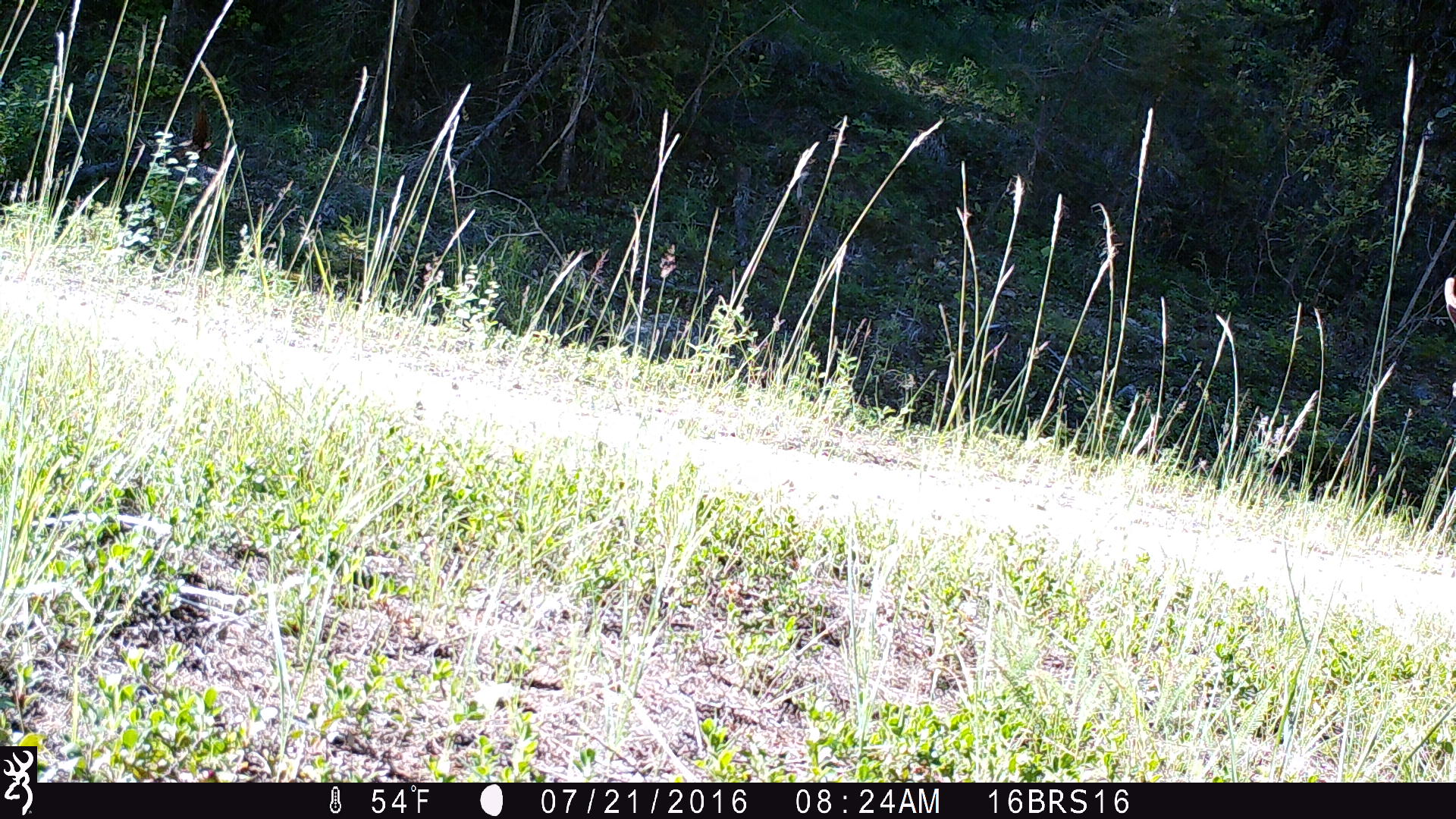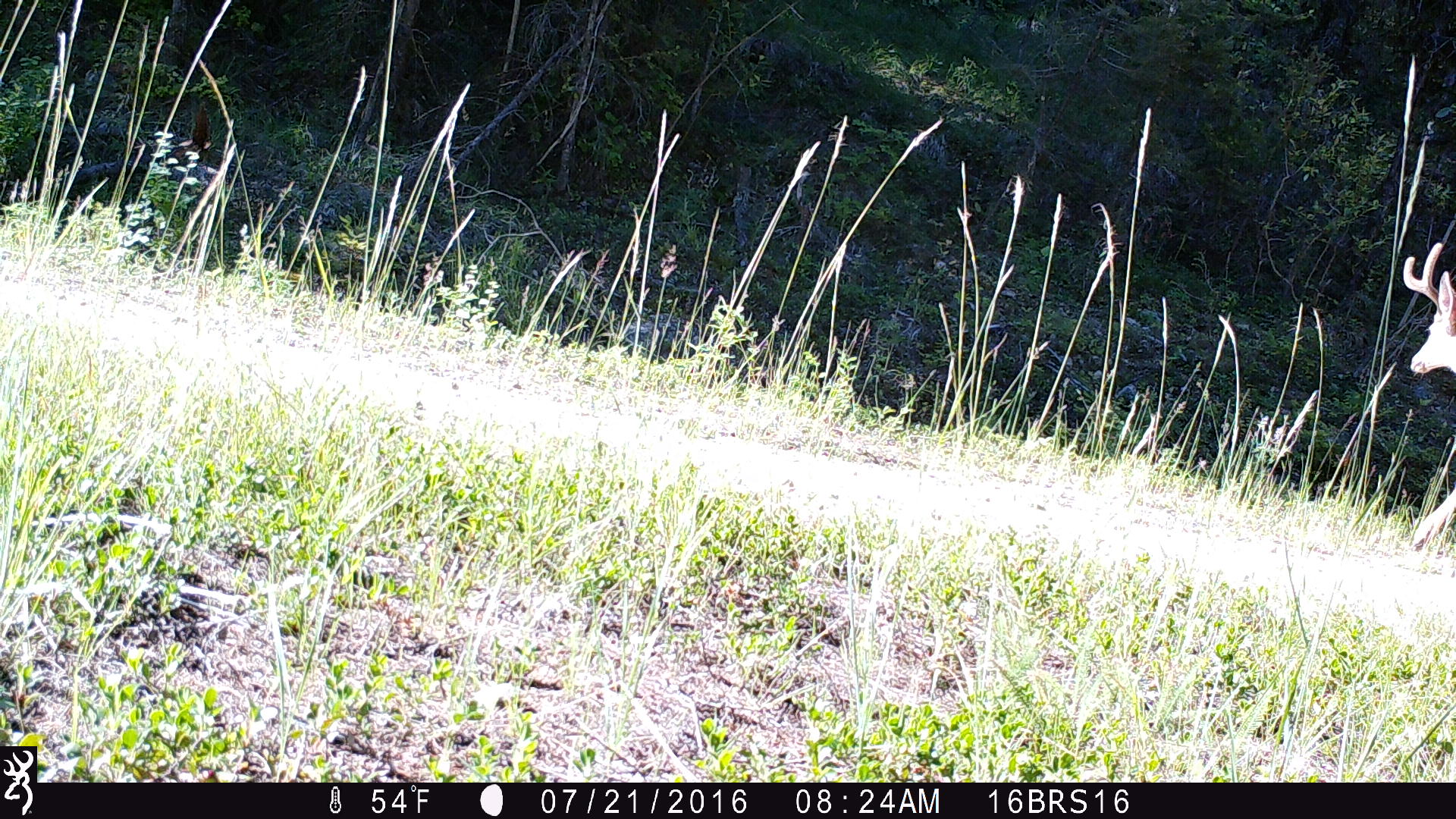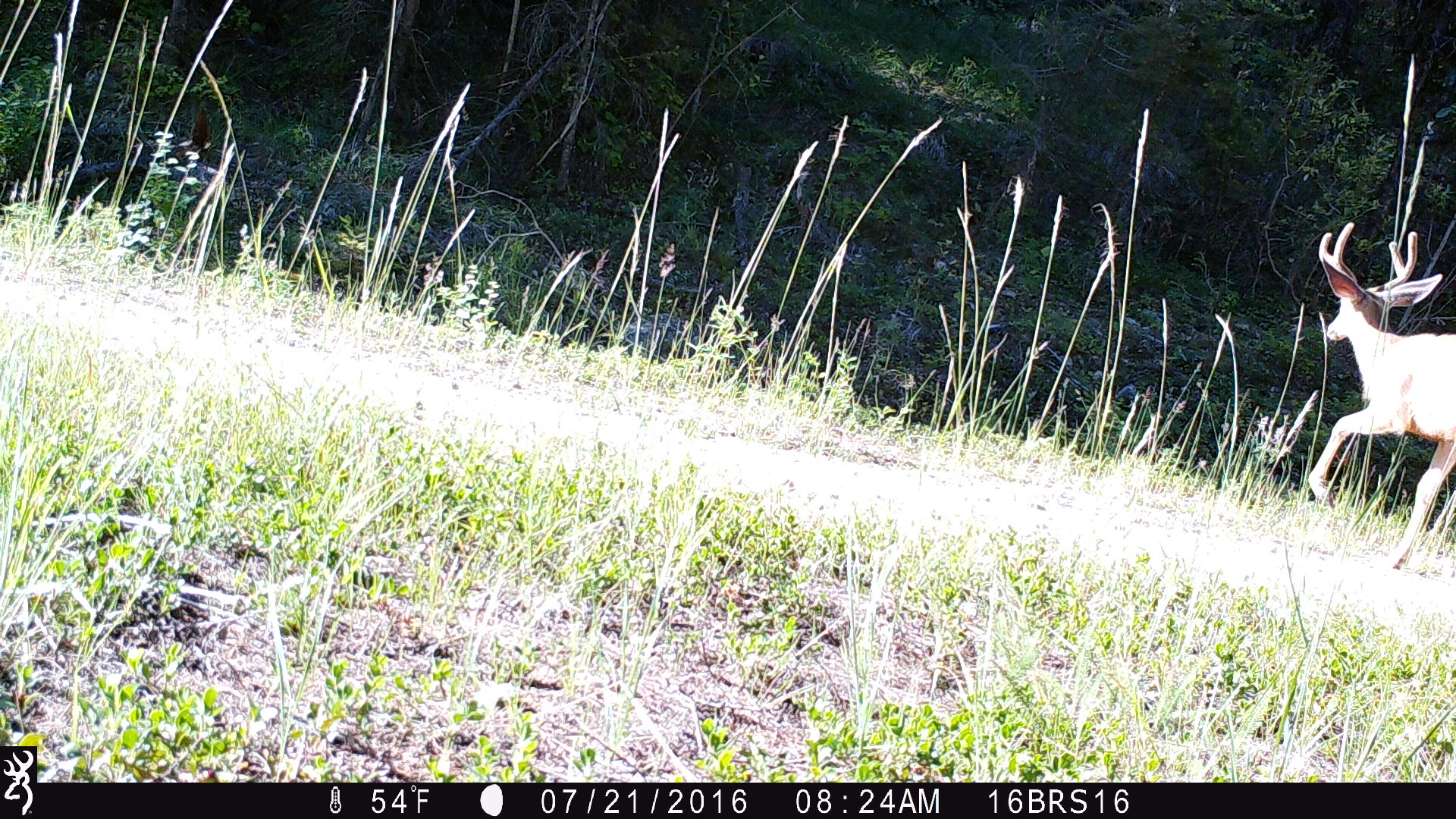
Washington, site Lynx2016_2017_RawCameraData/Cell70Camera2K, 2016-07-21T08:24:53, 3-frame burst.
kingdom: Animalia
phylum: Chordata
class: Mammalia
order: Artiodactyla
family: Cervidae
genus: Odocoileus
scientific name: Odocoileus hemionus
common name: mule deer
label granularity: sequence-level